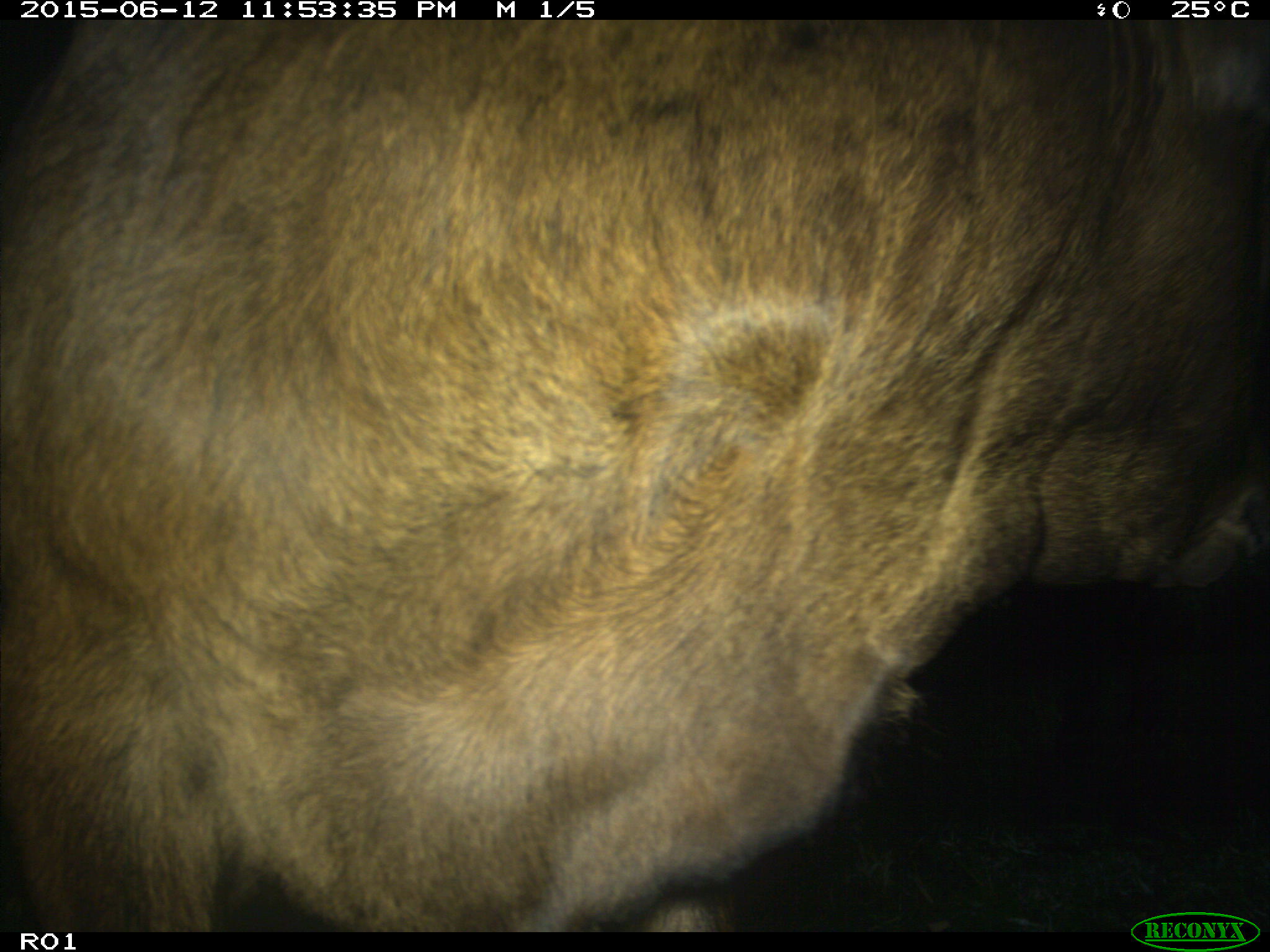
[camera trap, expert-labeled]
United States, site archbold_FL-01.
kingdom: Animalia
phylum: Chordata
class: Mammalia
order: Artiodactyla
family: Bovidae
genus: Bos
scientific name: Bos taurus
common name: domestic cow